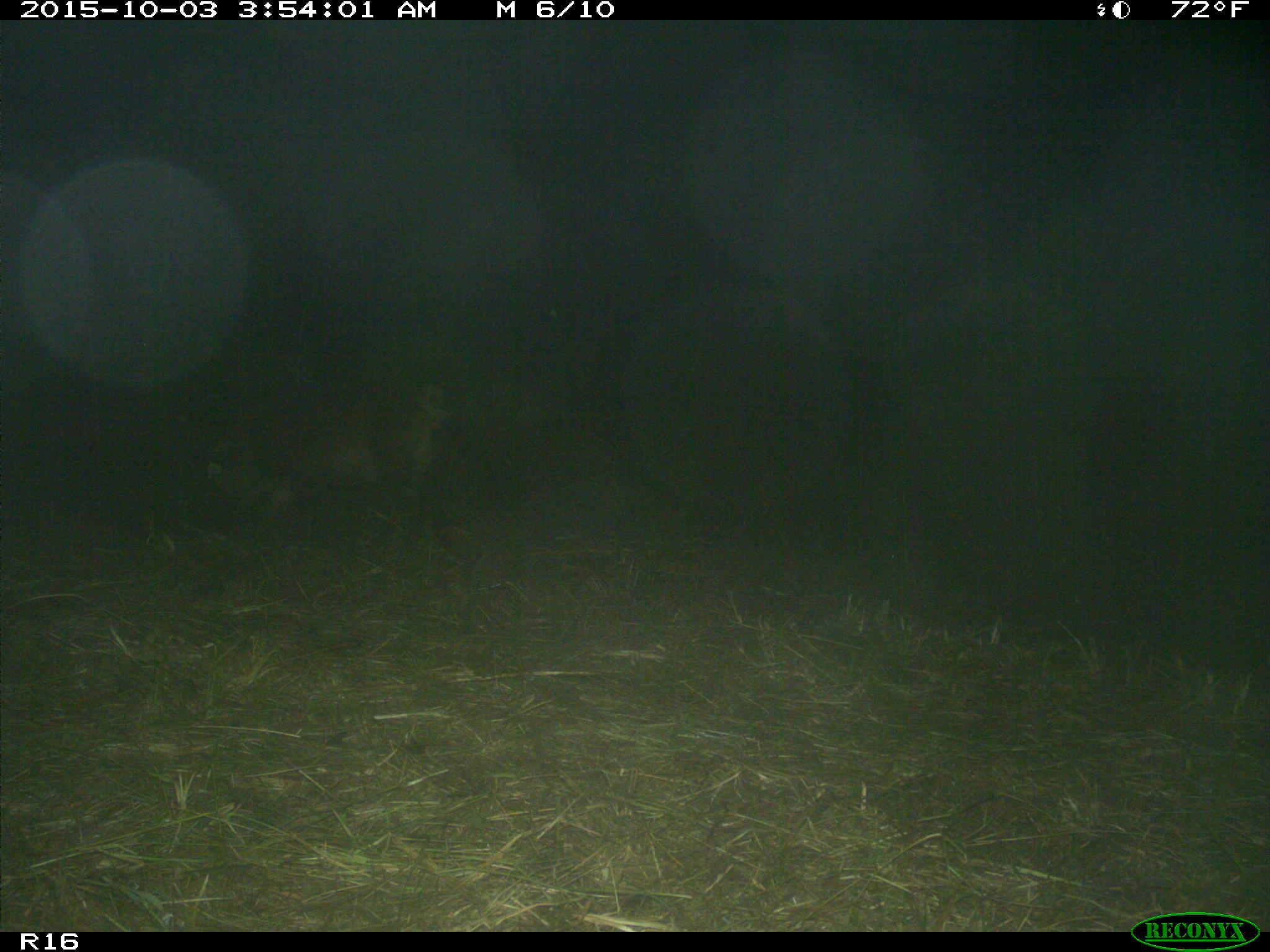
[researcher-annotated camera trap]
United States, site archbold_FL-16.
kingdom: Animalia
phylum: Chordata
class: Mammalia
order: Artiodactyla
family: Suidae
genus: Sus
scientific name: Sus scrofa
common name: wild boar